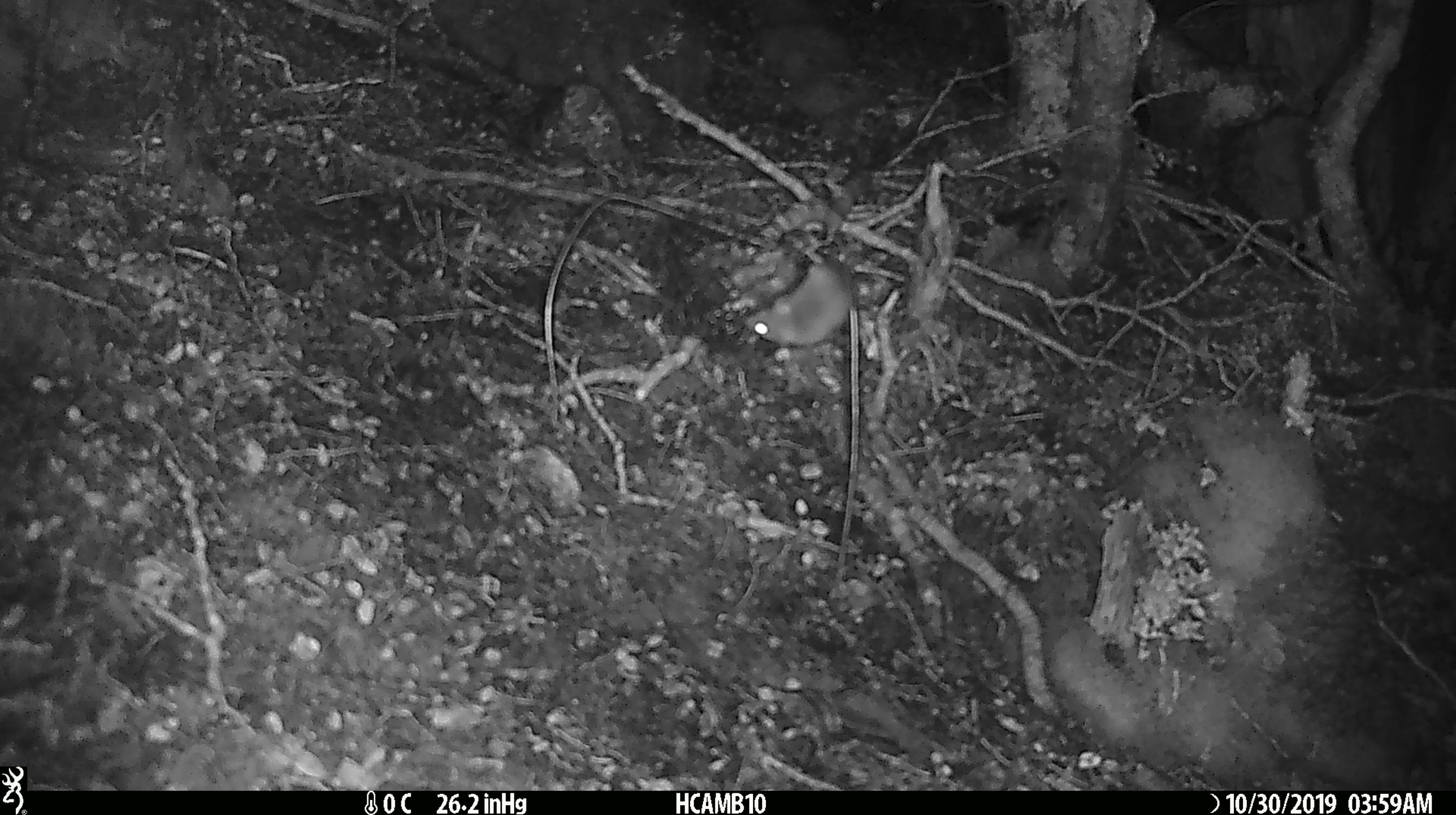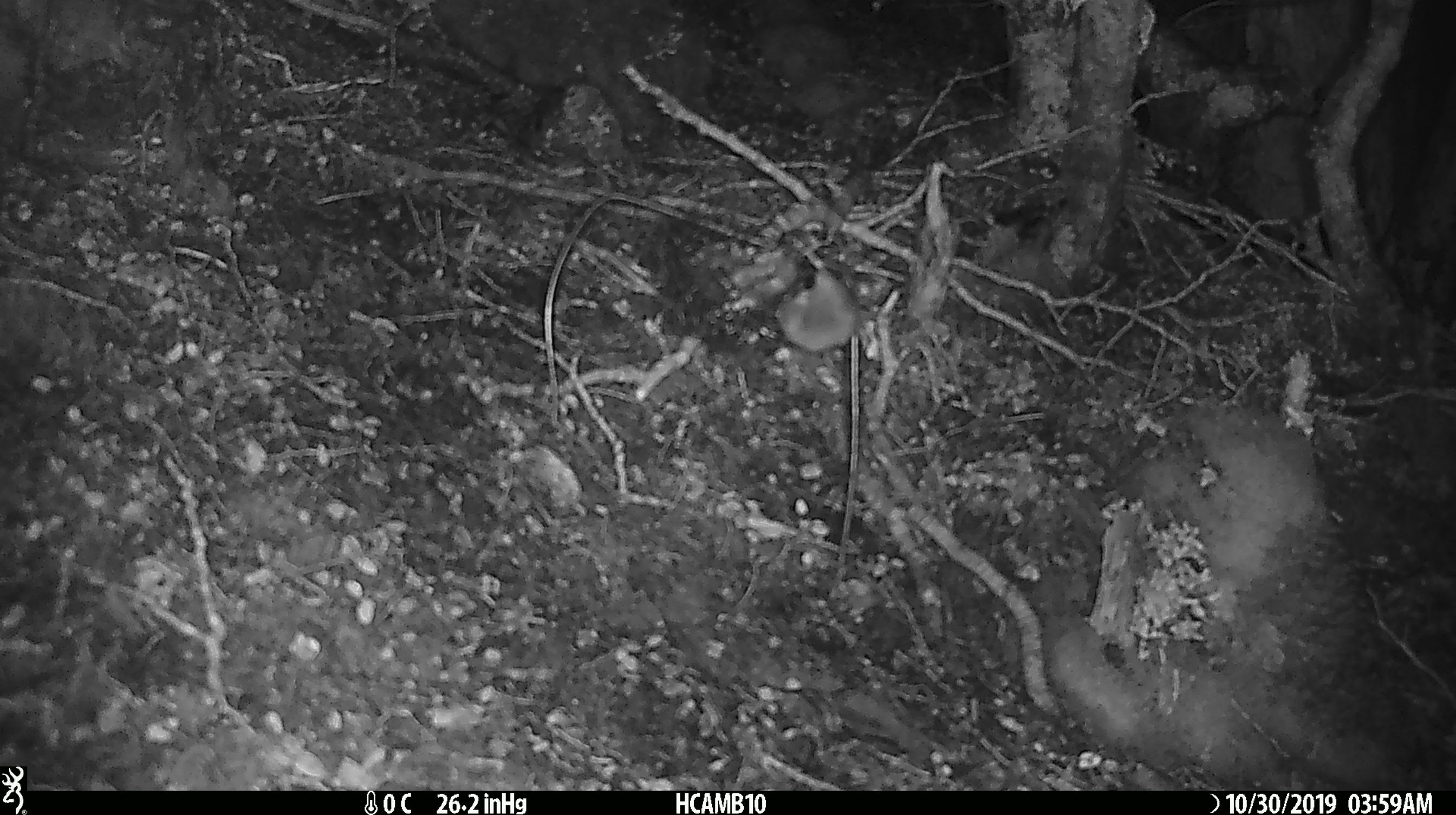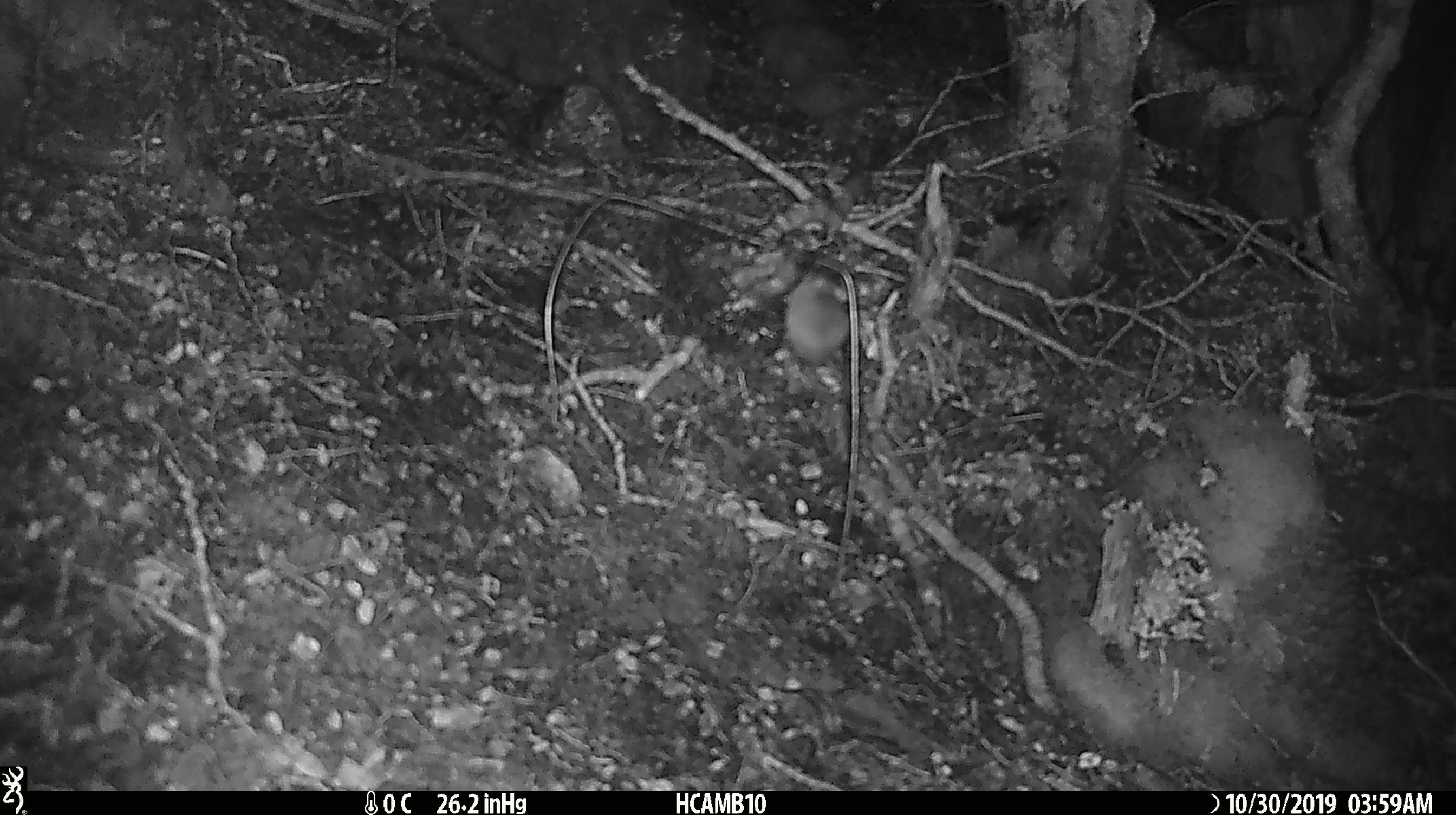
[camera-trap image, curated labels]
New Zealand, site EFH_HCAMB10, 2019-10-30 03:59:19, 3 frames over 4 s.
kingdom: Animalia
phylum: Chordata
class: Mammalia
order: Rodentia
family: Muridae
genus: Mus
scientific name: Mus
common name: mouse